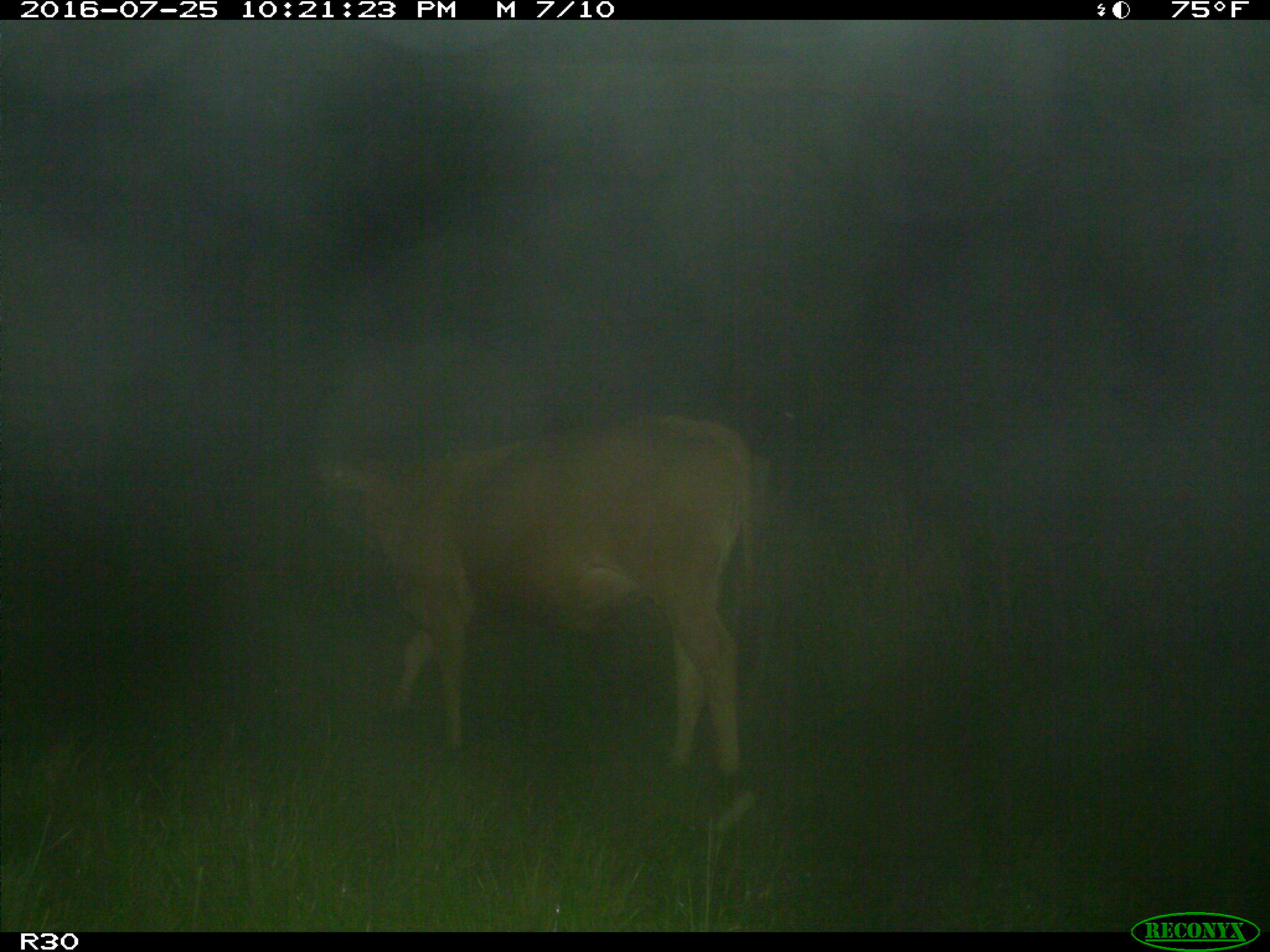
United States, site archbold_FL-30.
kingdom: Animalia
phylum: Chordata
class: Mammalia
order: Artiodactyla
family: Bovidae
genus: Bos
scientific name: Bos taurus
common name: domestic cow